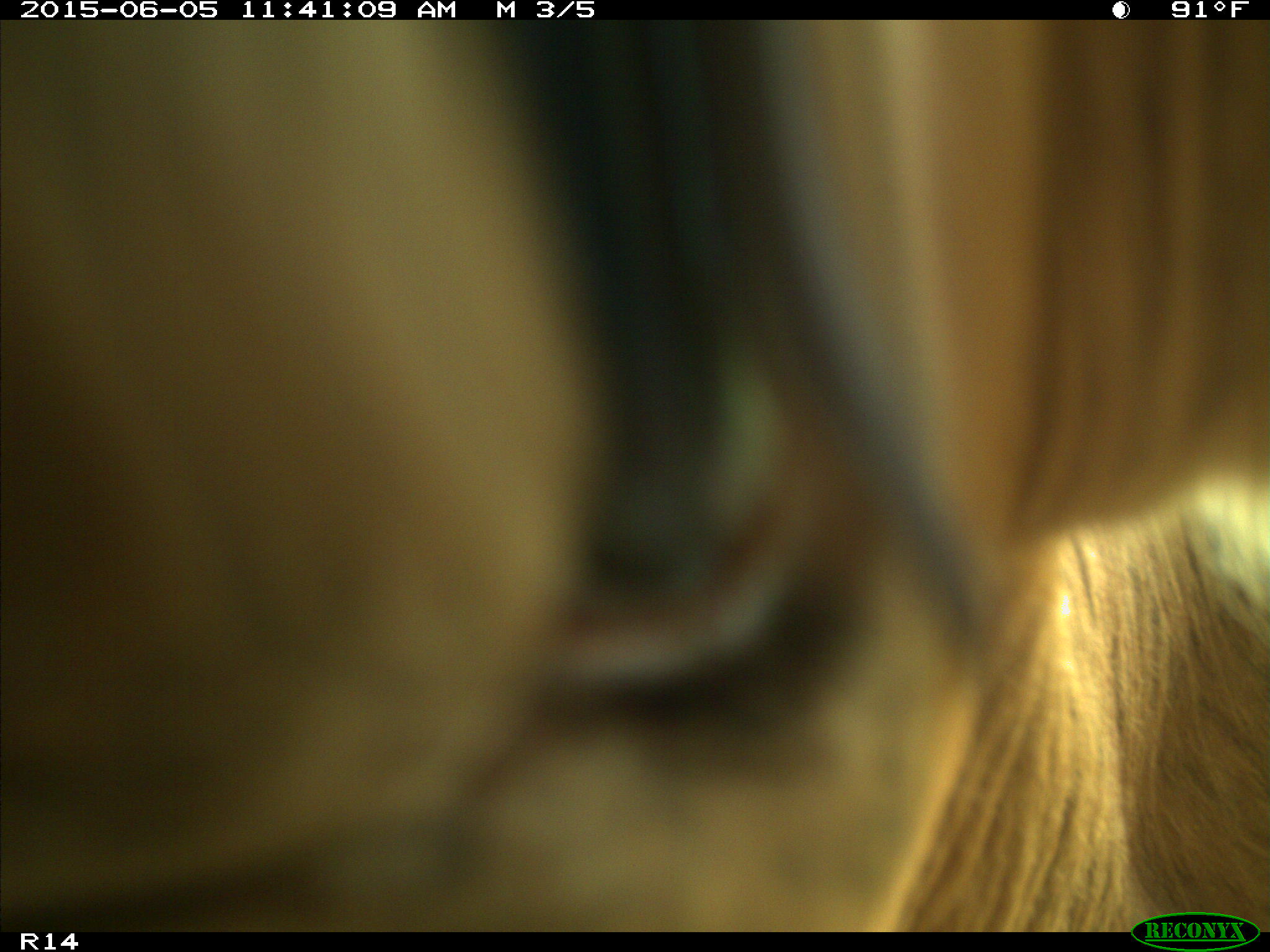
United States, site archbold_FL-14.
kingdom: Animalia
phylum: Chordata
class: Mammalia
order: Artiodactyla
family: Bovidae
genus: Bos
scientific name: Bos taurus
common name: domestic cow